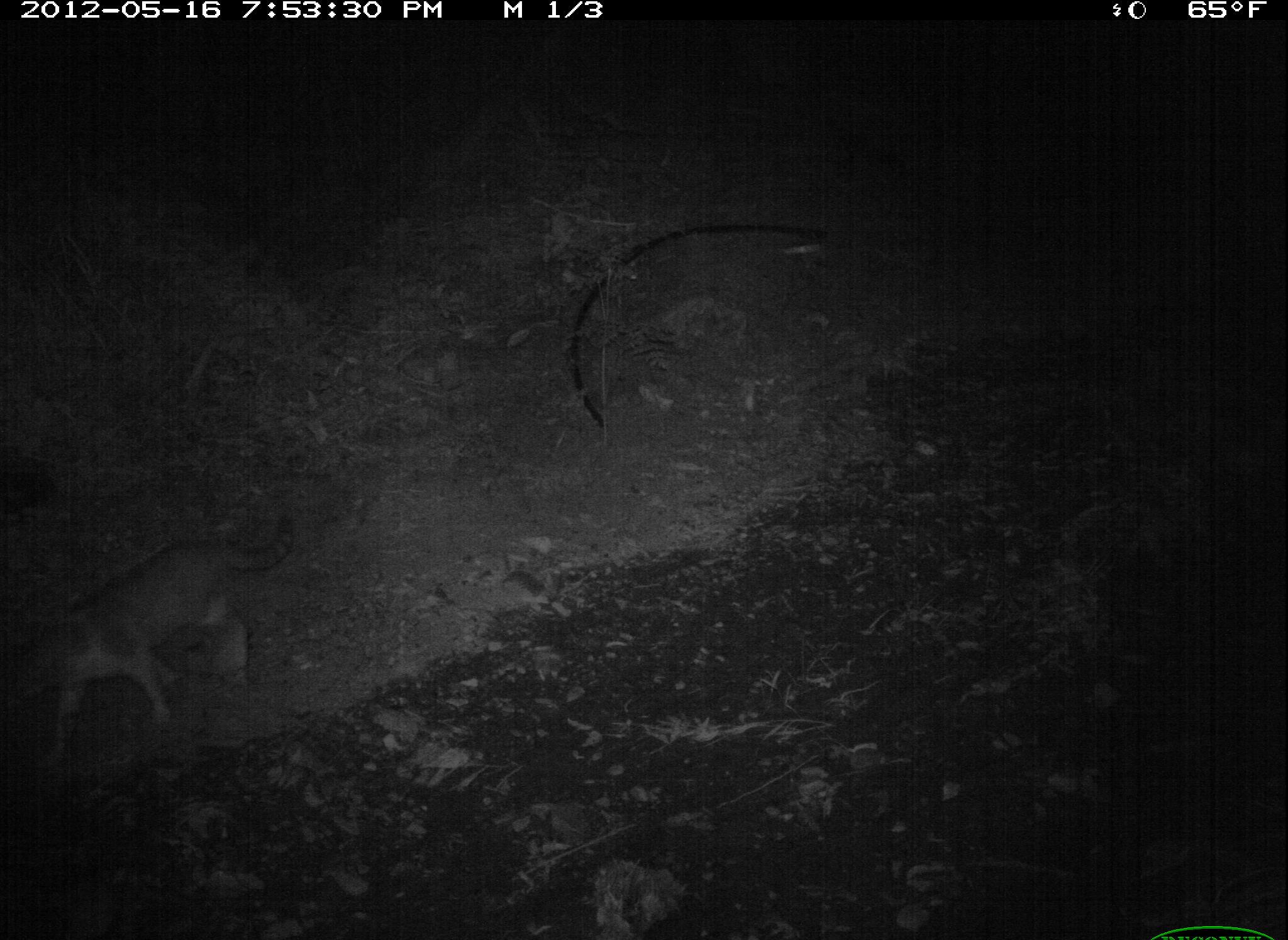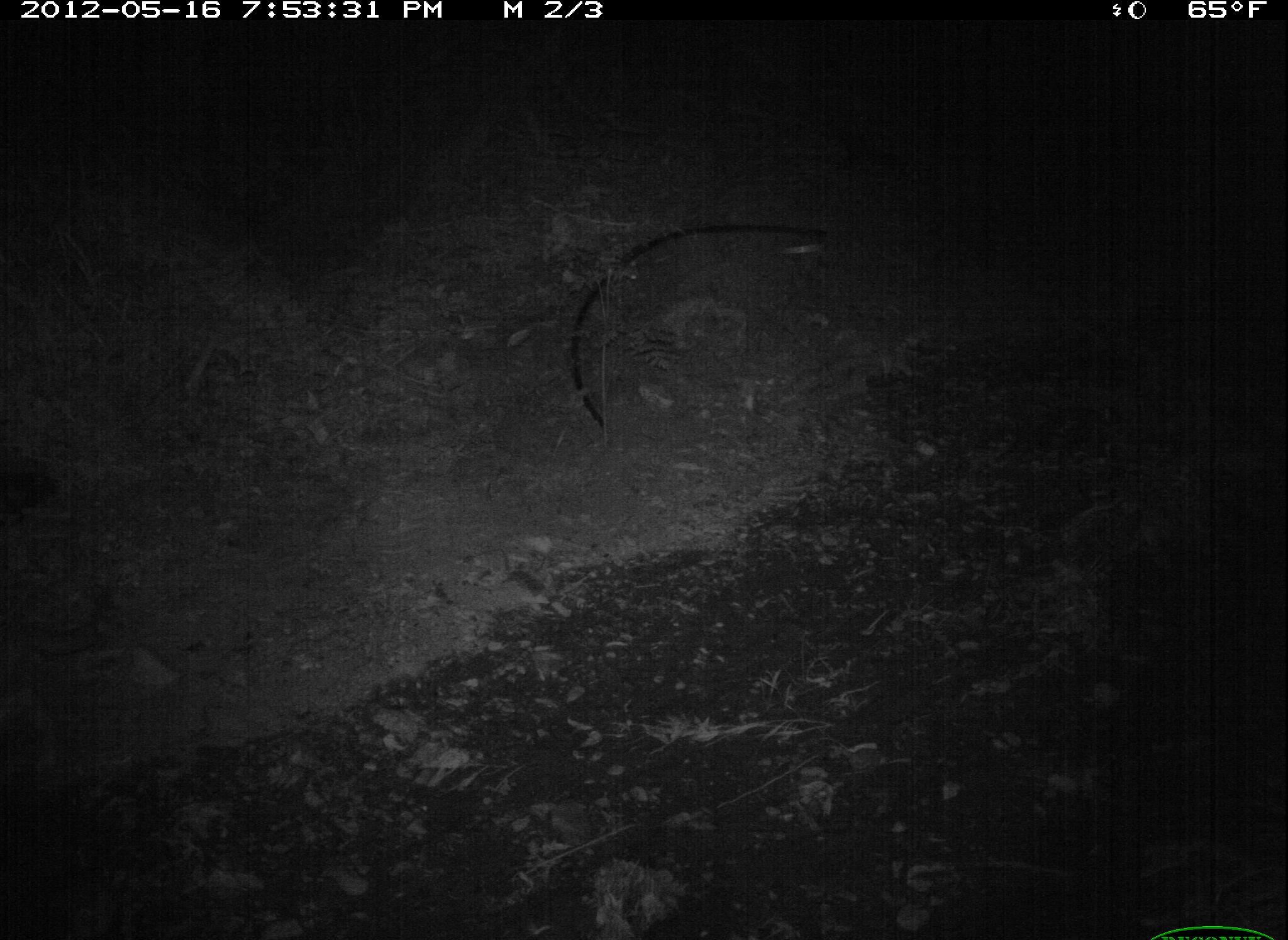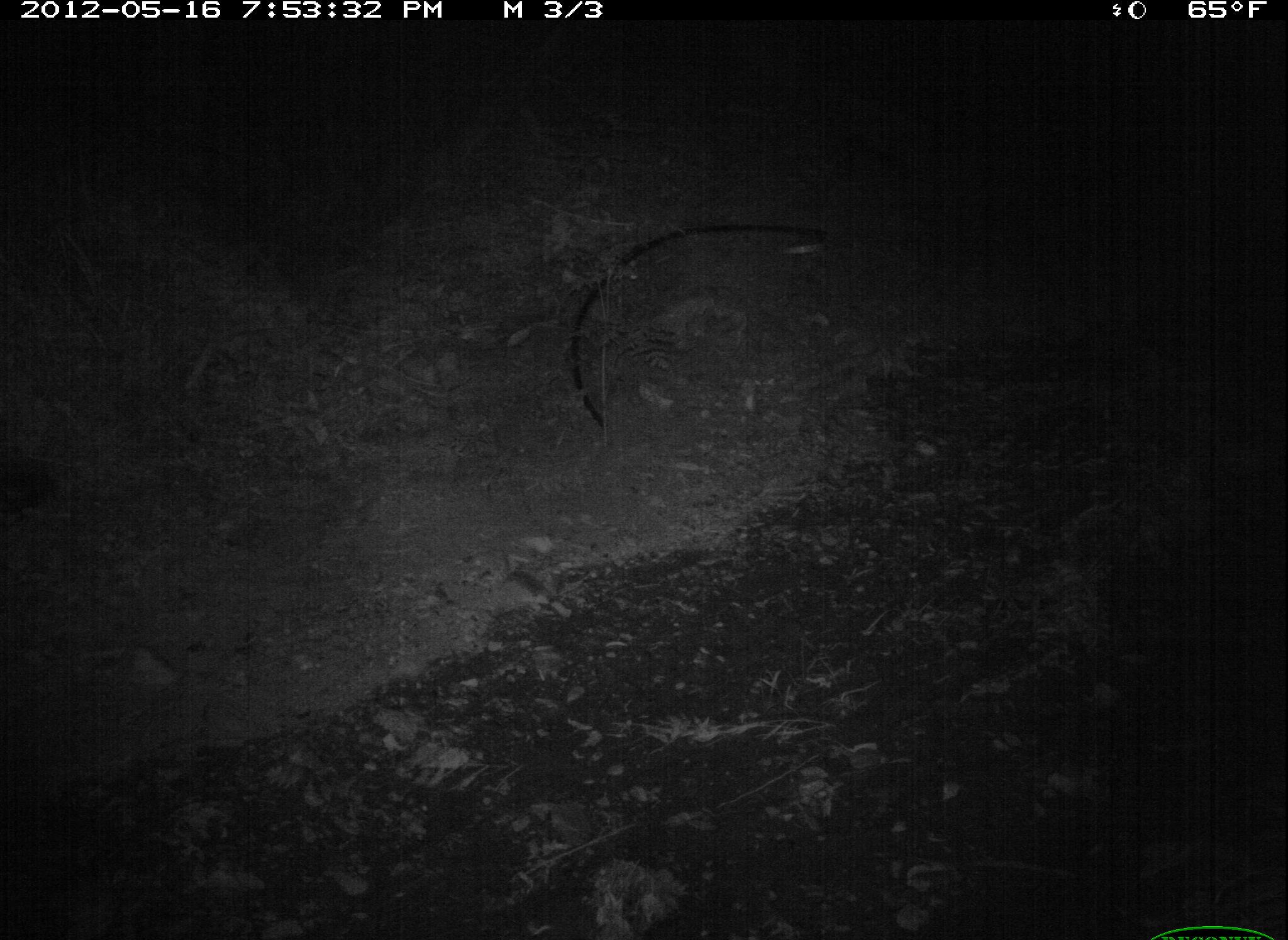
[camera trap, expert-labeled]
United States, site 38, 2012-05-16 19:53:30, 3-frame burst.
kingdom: Animalia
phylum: Chordata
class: Mammalia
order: Carnivora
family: Felidae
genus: Felis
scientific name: Felis catus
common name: cat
Cat (Felis catus).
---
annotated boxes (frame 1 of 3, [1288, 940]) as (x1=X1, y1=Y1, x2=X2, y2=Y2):
cat: (x1=0, y1=498, x2=330, y2=759)